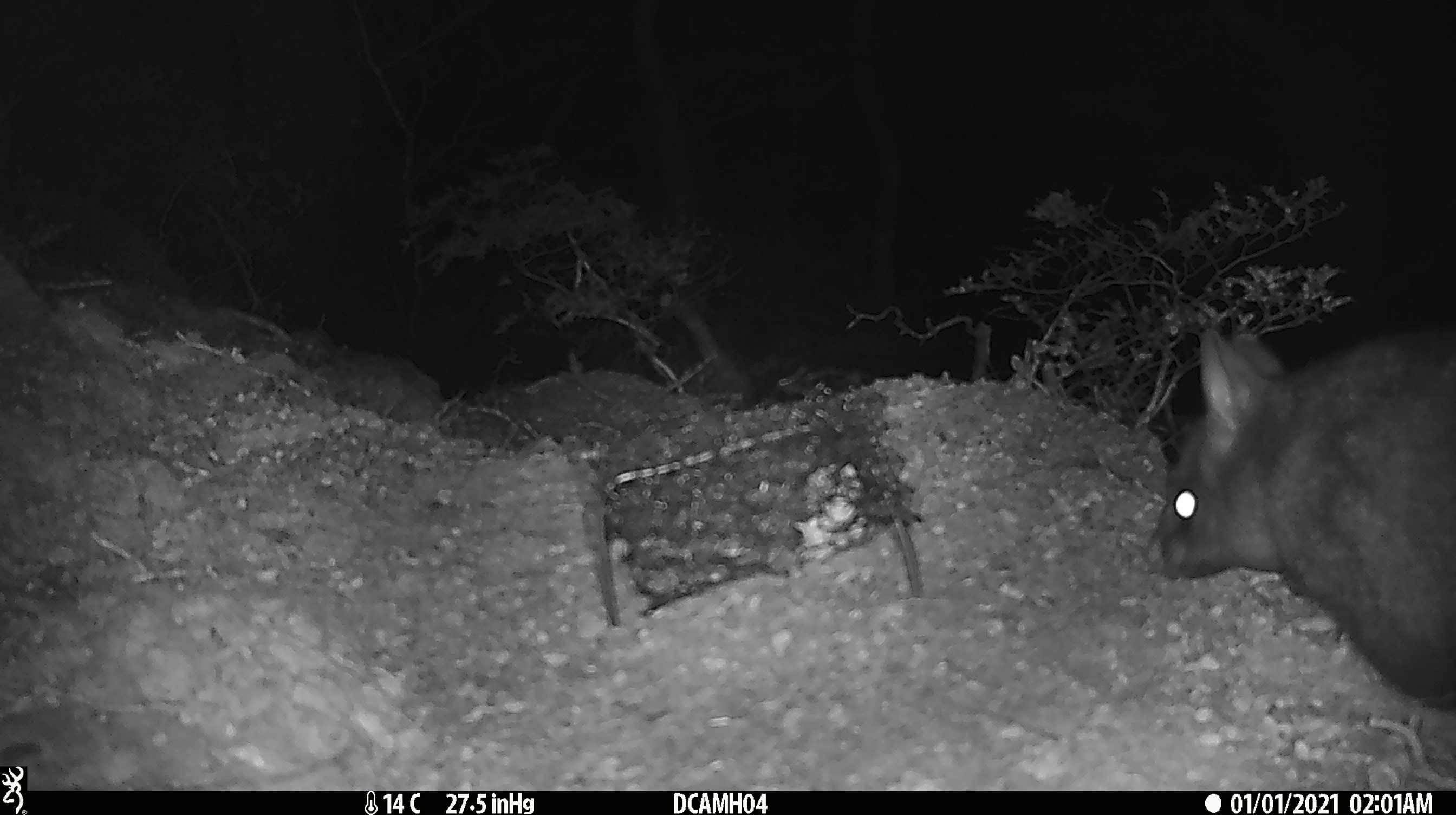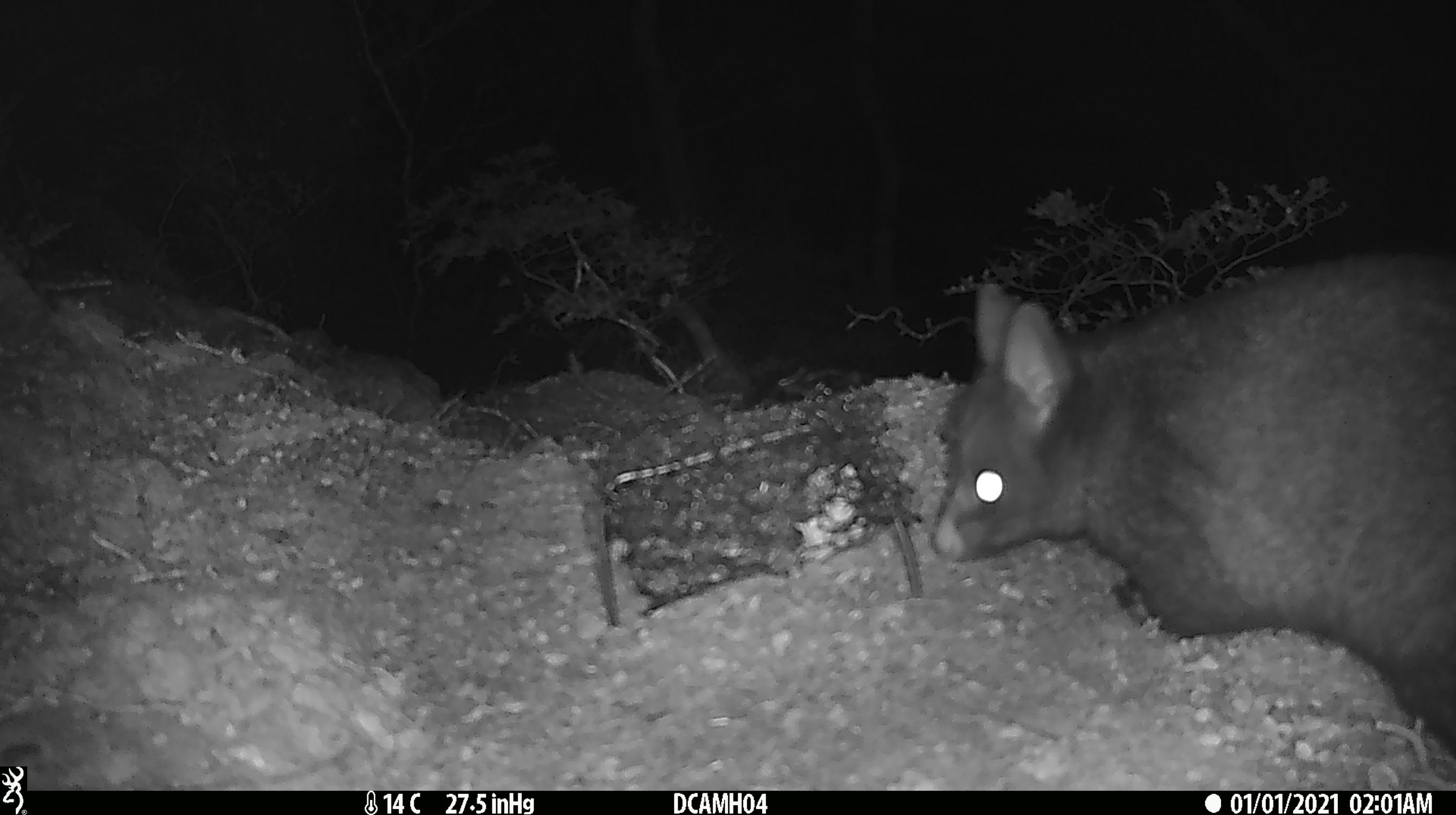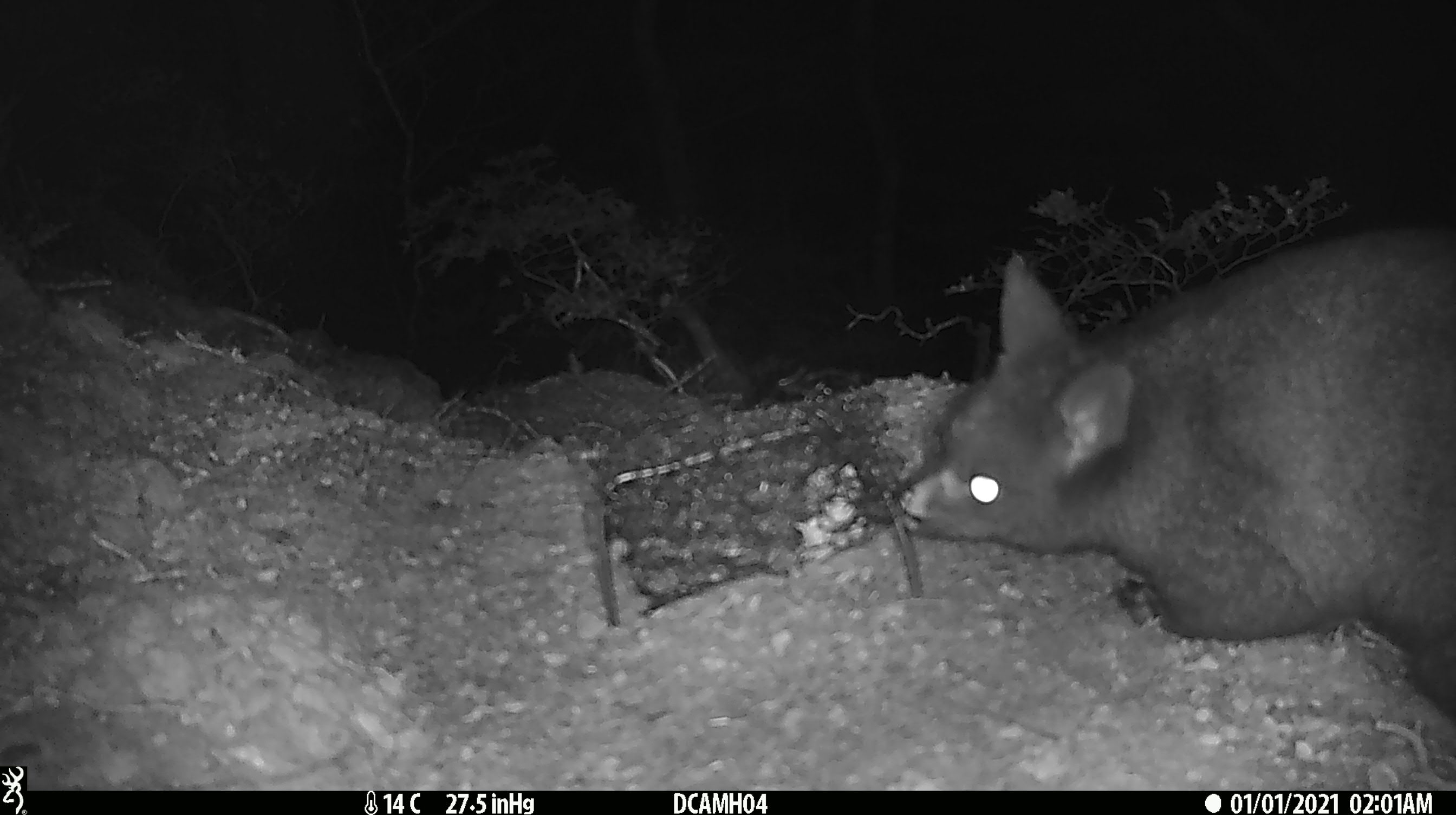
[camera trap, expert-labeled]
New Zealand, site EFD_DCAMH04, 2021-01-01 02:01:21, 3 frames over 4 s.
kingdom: Animalia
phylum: Chordata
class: Mammalia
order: Diprotodontia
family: Phalangeridae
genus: Trichosurus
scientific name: Trichosurus vulpecula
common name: common brushtail possum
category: possum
Possum (common brushtail possum) (Trichosurus vulpecula).